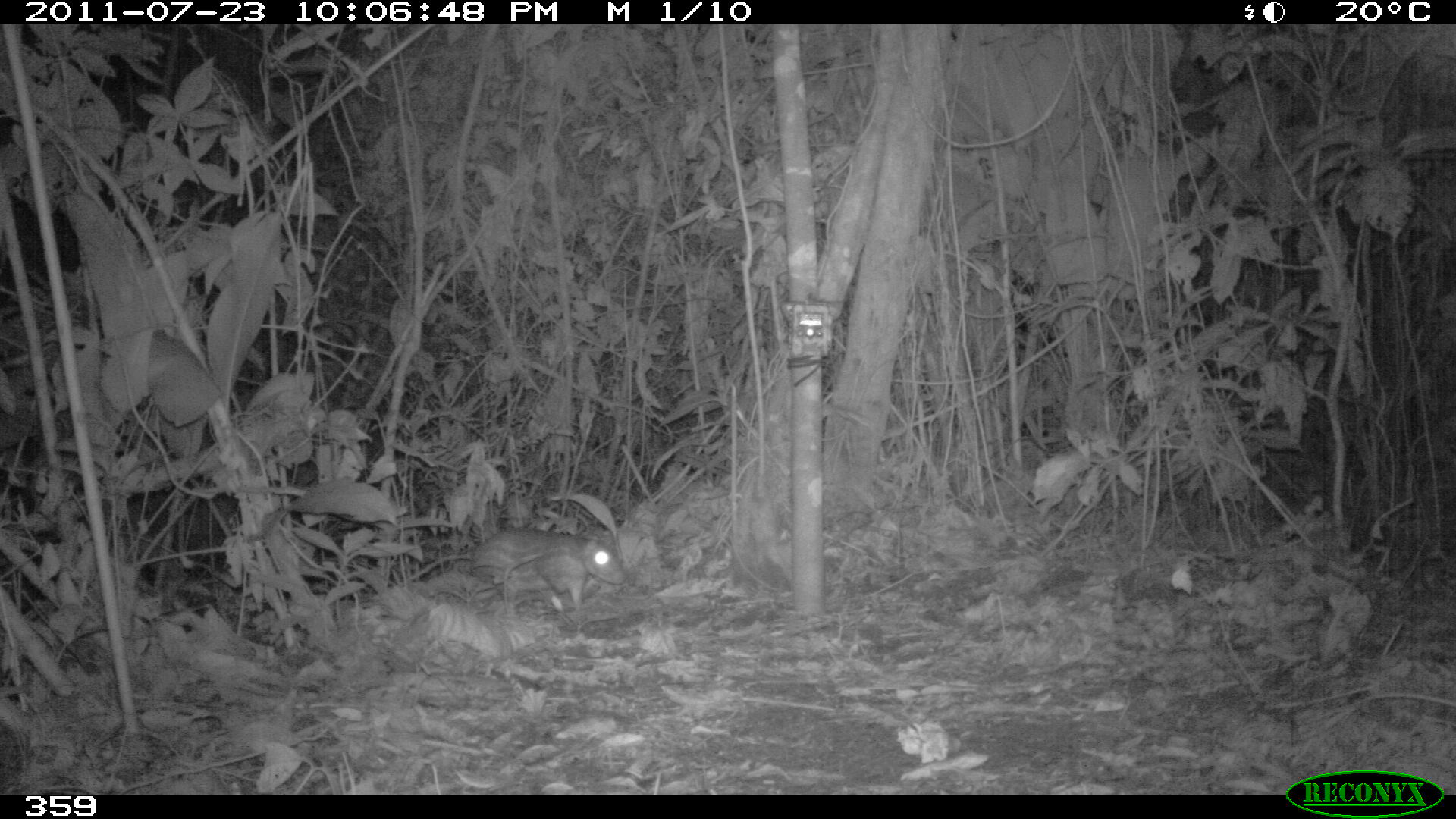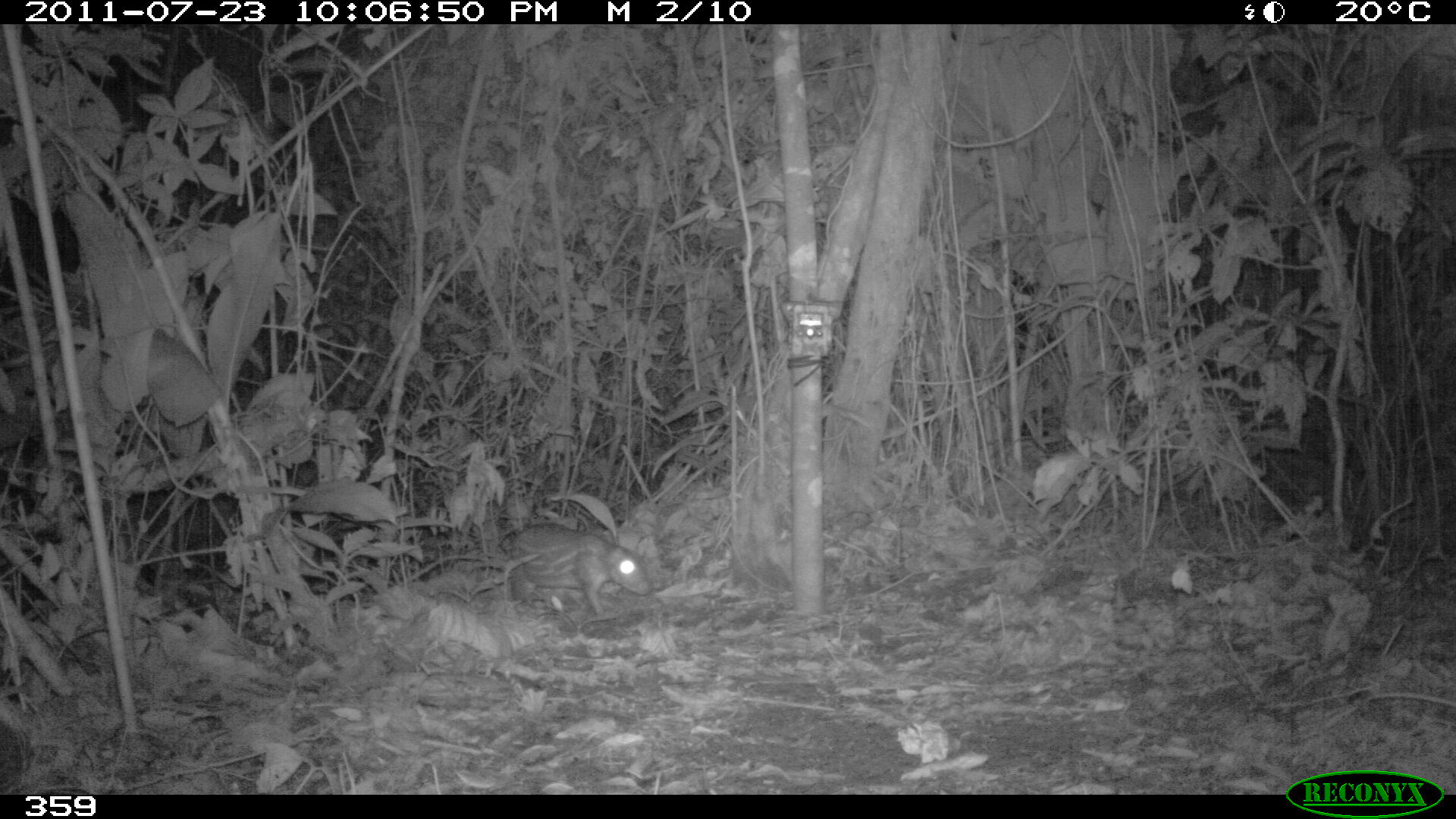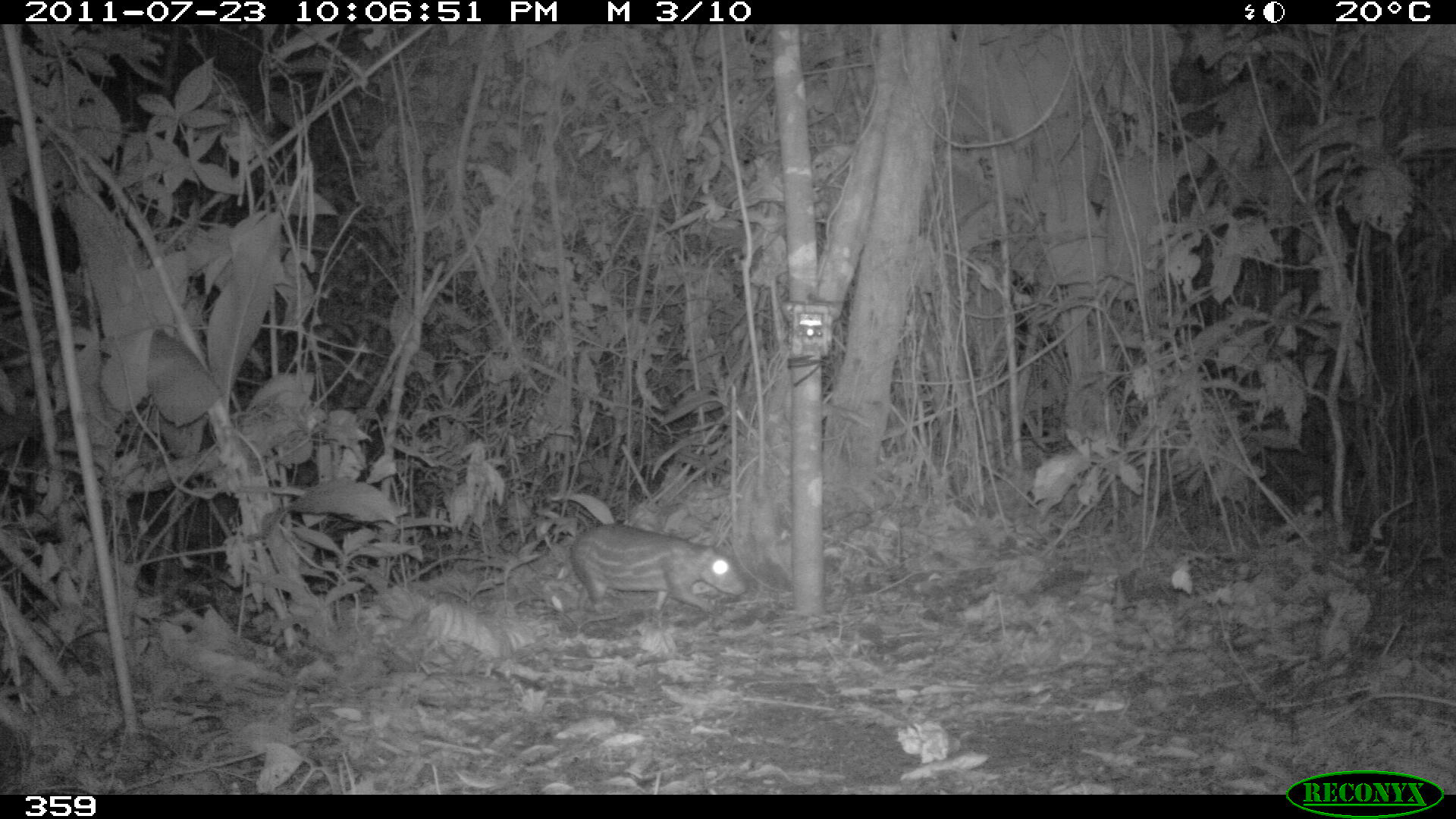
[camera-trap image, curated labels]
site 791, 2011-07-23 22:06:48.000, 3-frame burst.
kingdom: Animalia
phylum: Chordata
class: Mammalia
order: Rodentia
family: Cuniculidae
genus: Cuniculus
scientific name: Cuniculus paca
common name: spotted paca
Cuniculus paca (spotted paca).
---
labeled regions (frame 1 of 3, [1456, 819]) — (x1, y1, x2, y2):
cuniculus paca: (471, 526, 623, 609)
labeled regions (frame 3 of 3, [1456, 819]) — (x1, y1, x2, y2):
cuniculus paca: (569, 525, 747, 610)